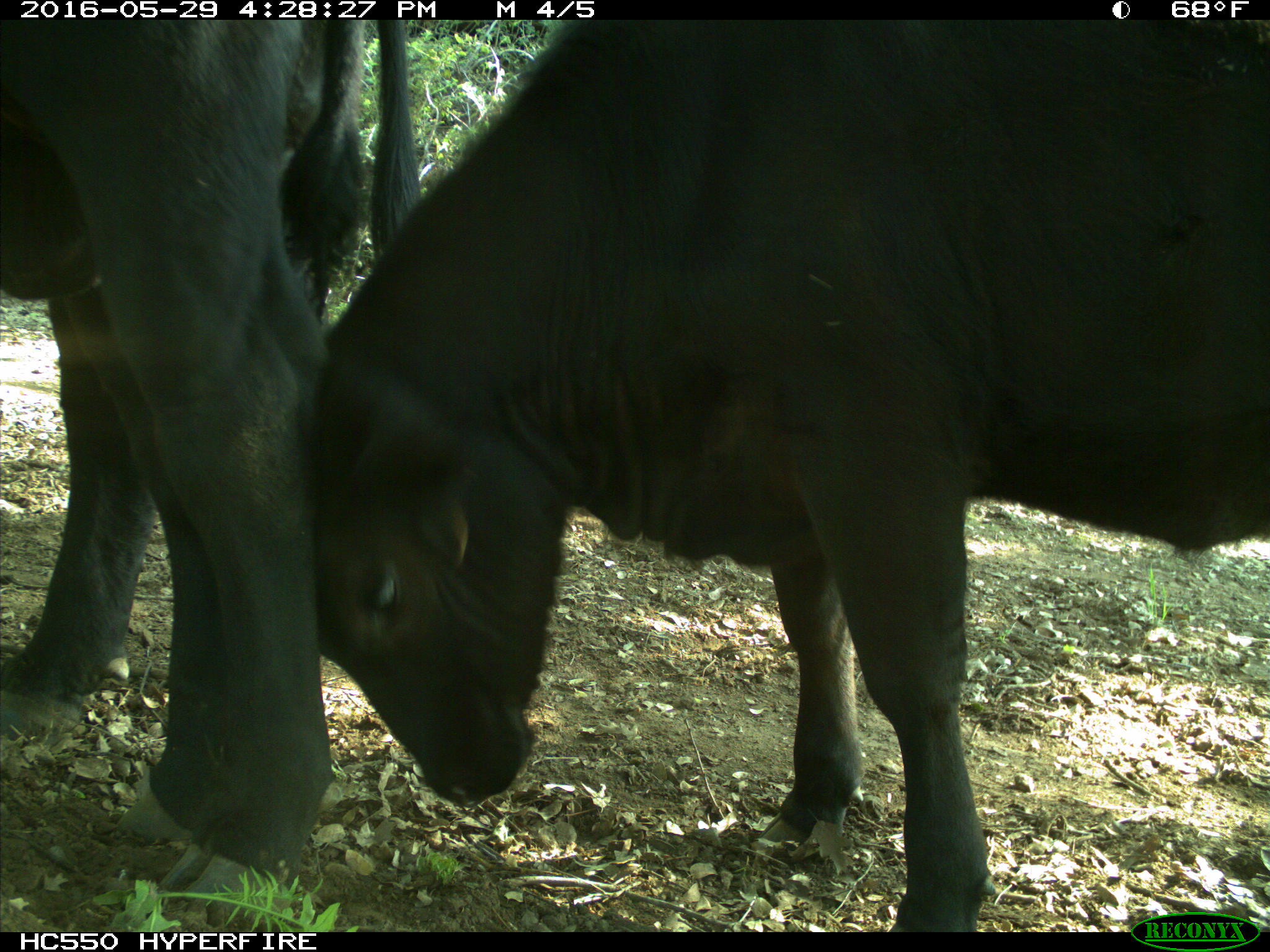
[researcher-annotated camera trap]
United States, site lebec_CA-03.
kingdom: Animalia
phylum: Chordata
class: Mammalia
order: Artiodactyla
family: Bovidae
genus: Bos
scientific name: Bos taurus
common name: domestic cow